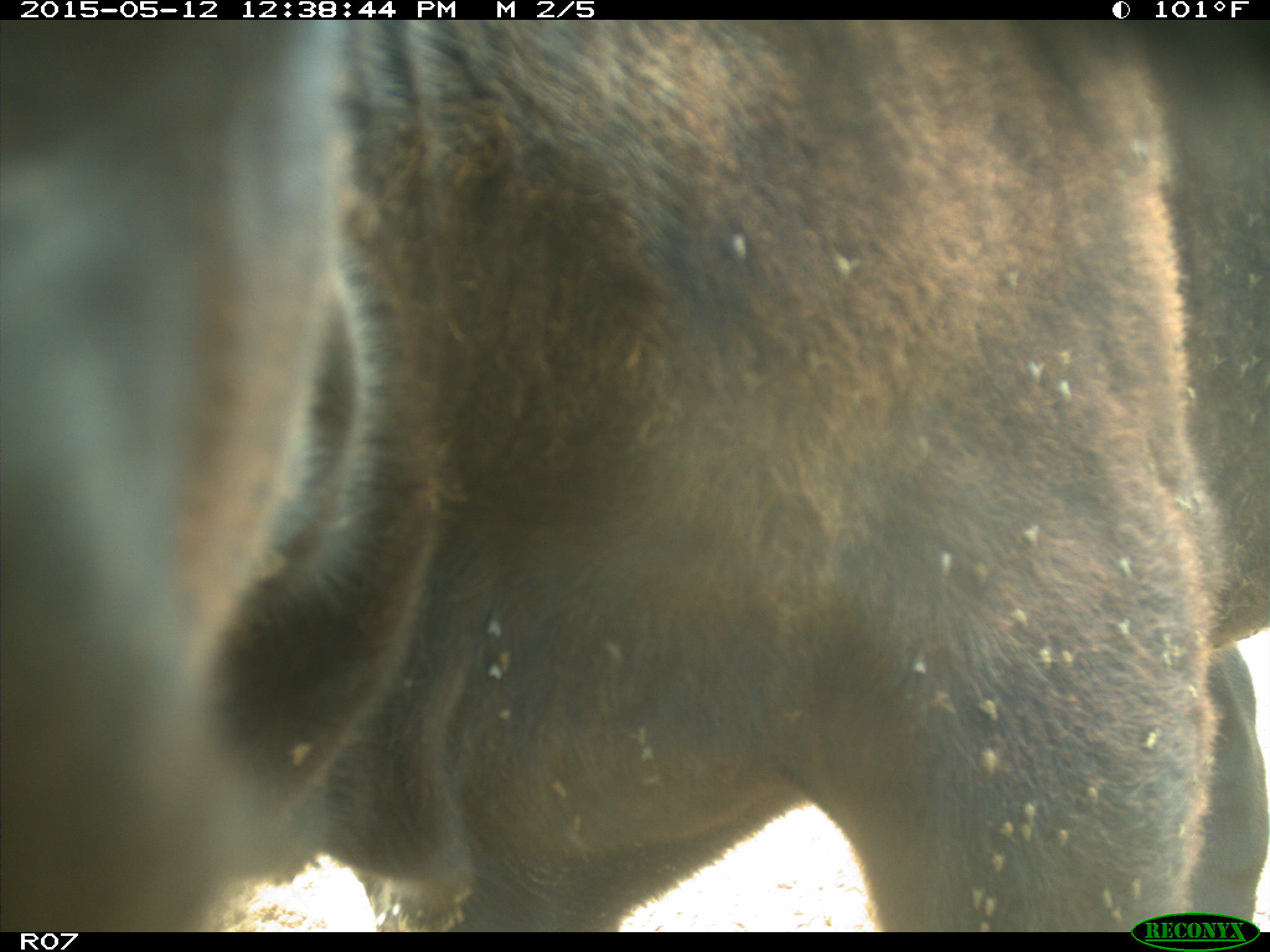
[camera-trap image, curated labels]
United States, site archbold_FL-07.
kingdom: Animalia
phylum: Chordata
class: Mammalia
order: Artiodactyla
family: Bovidae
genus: Bos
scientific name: Bos taurus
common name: domestic cow